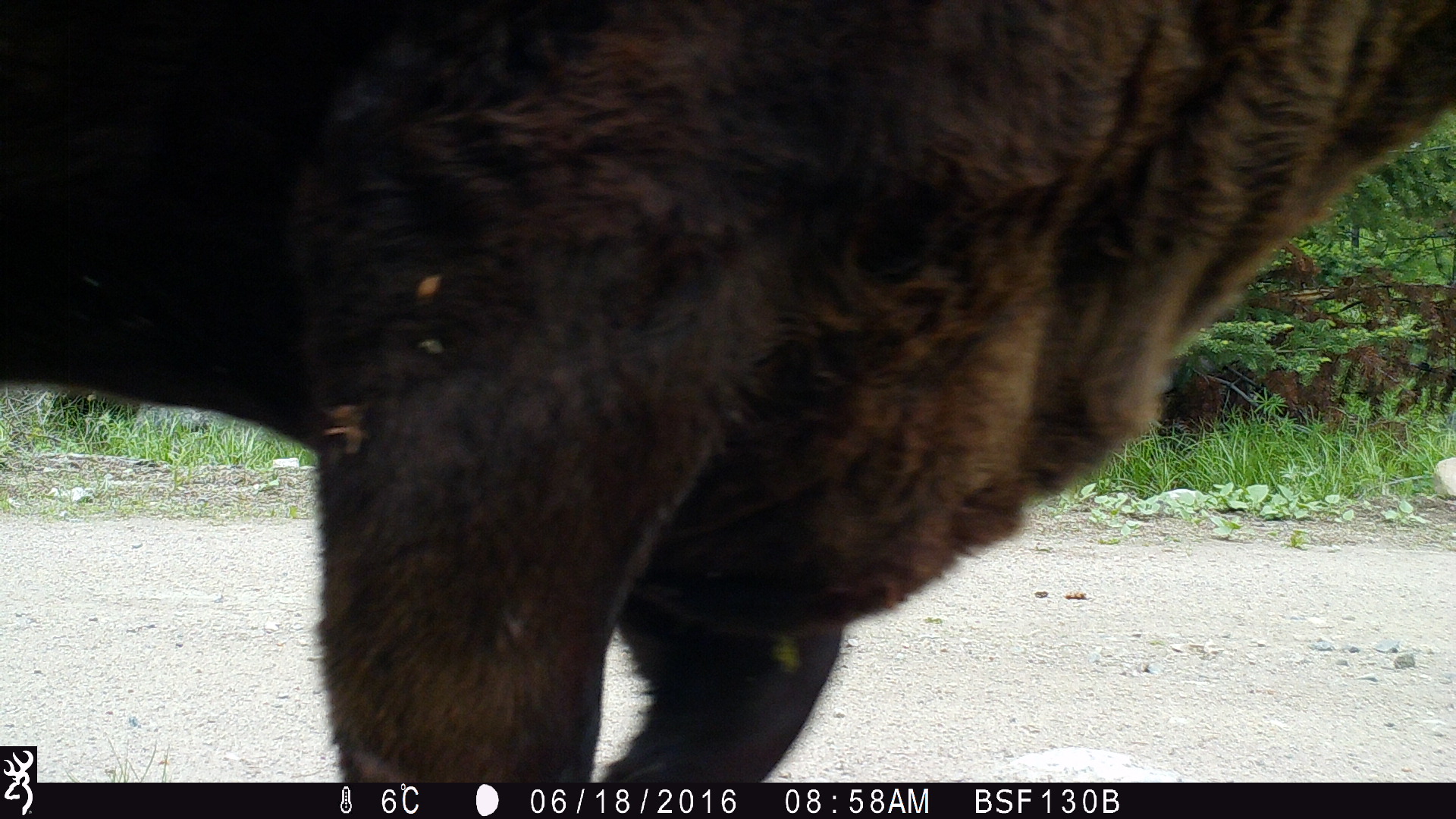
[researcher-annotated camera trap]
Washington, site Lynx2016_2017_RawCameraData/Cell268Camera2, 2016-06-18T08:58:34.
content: unidentified animal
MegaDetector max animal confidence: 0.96